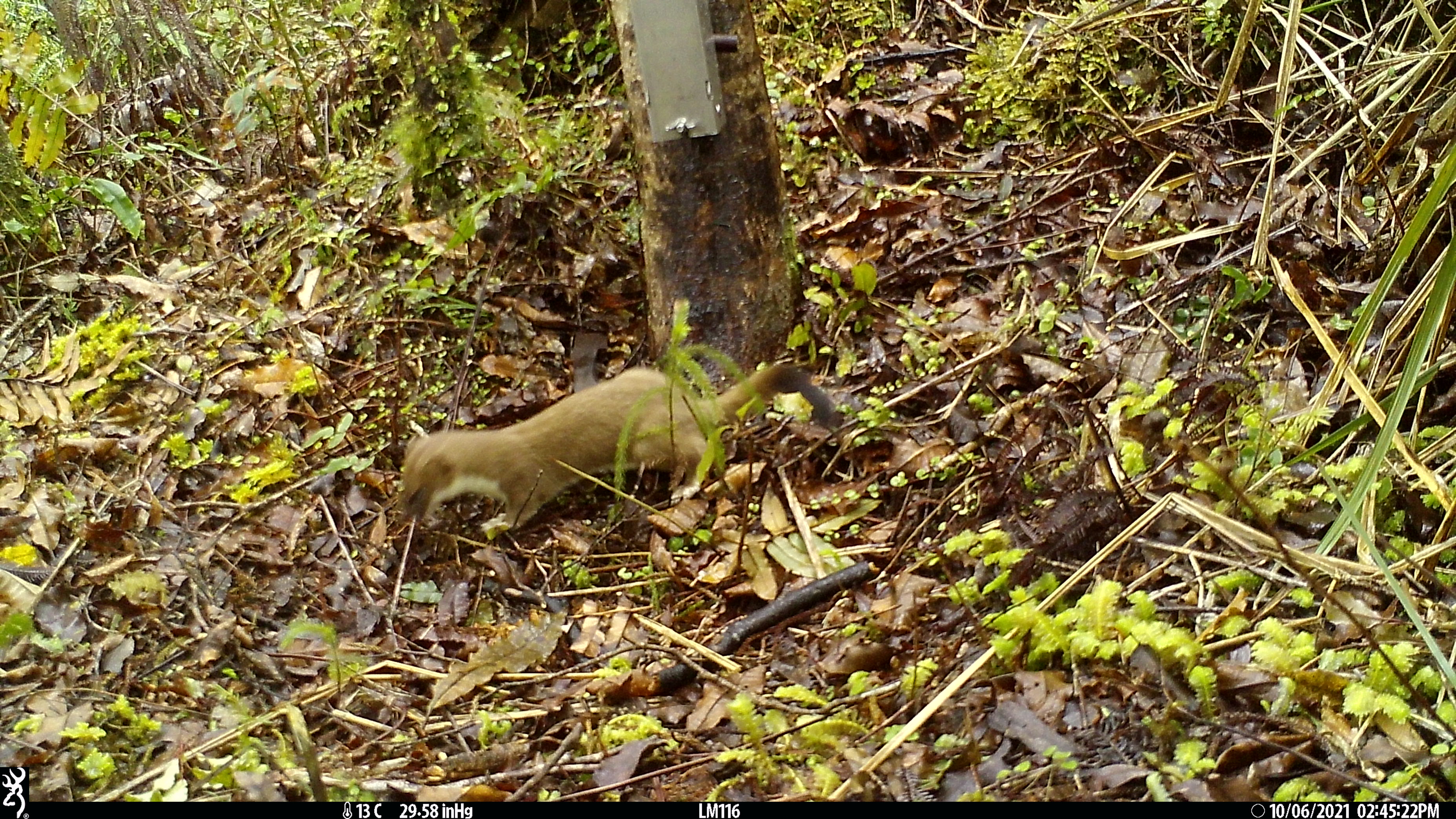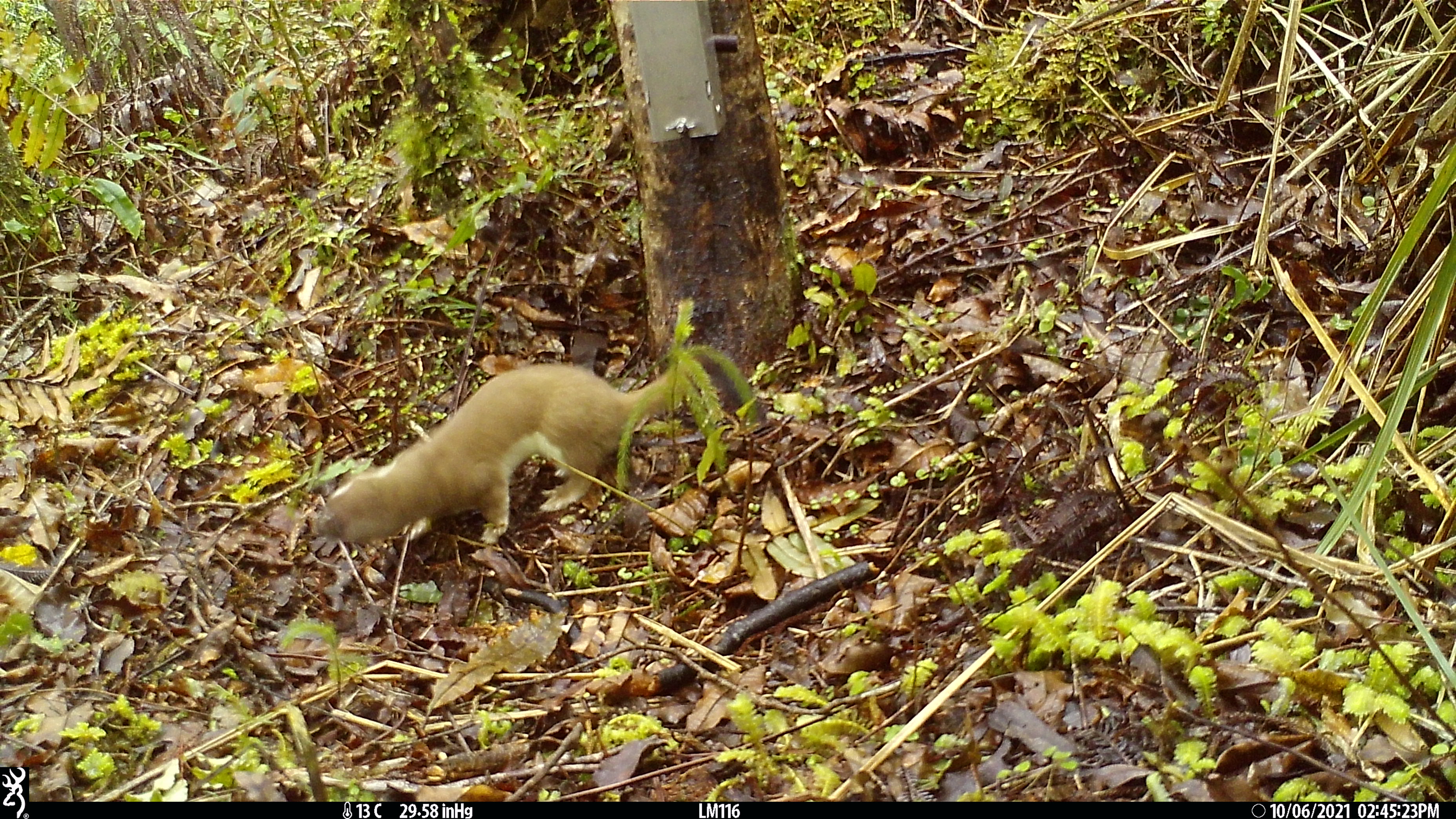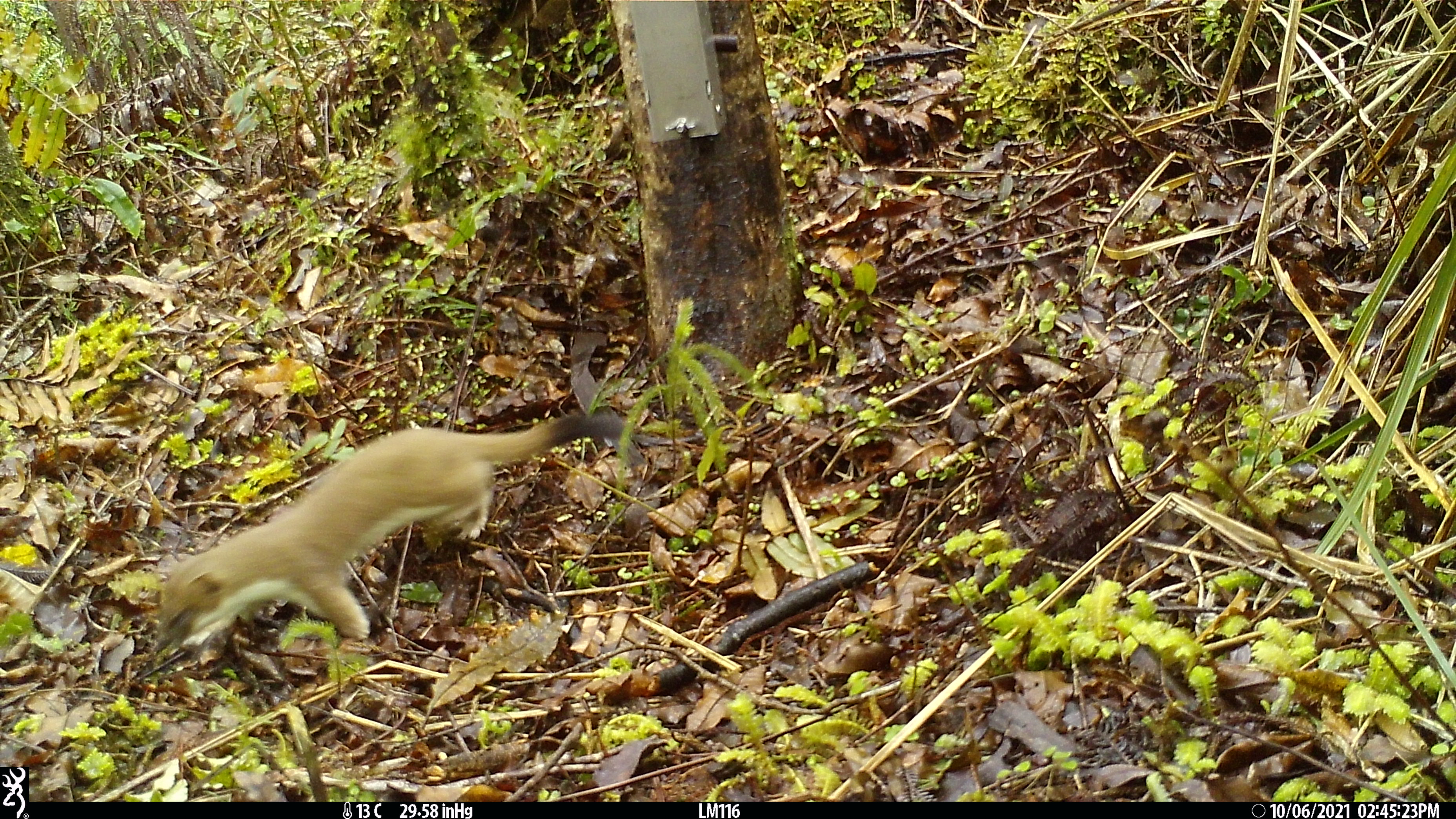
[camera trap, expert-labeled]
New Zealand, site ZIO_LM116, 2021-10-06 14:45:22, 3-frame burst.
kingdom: Animalia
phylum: Chordata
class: Mammalia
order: Carnivora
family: Mustelidae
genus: Mustela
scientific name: Mustela erminea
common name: stoat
Stoat (Mustela erminea).